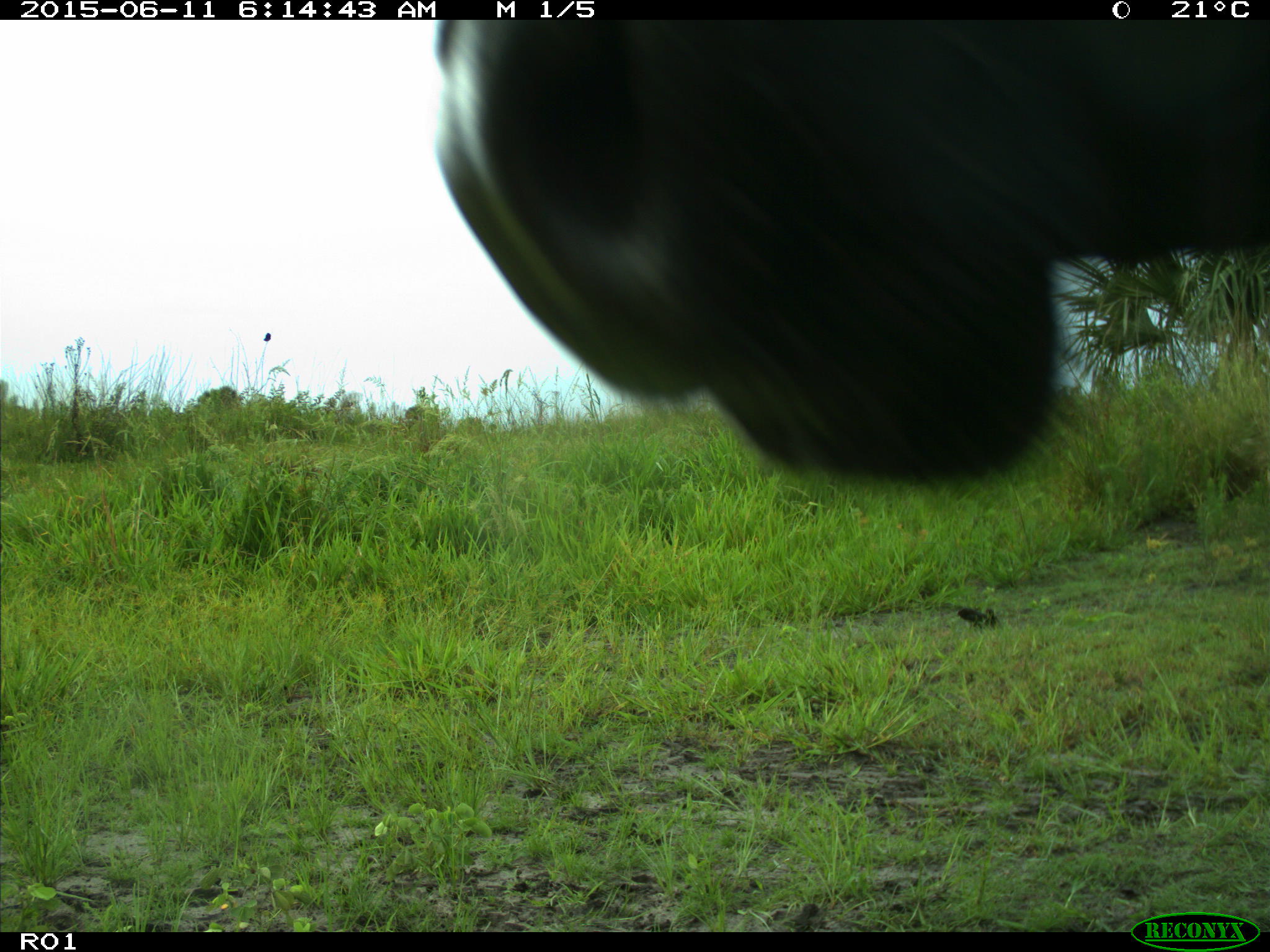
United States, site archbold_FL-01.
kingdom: Animalia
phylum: Chordata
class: Mammalia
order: Artiodactyla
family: Bovidae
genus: Bos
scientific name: Bos taurus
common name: domestic cow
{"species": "Bos taurus (domestic cow)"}